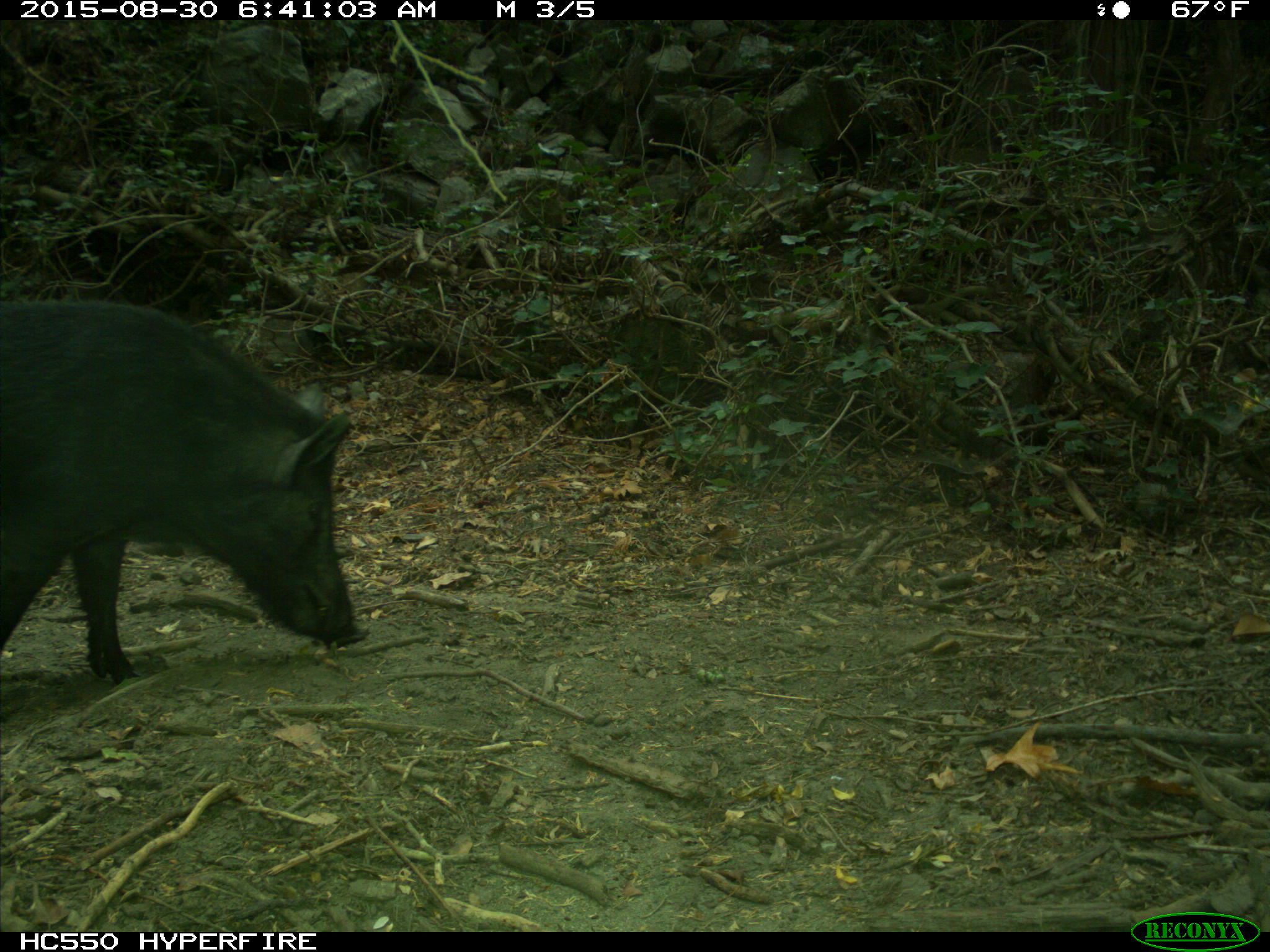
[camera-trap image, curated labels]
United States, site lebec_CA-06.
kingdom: Animalia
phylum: Chordata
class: Mammalia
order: Artiodactyla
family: Suidae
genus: Sus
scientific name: Sus scrofa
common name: wild boar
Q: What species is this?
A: Sus scrofa (wild boar).